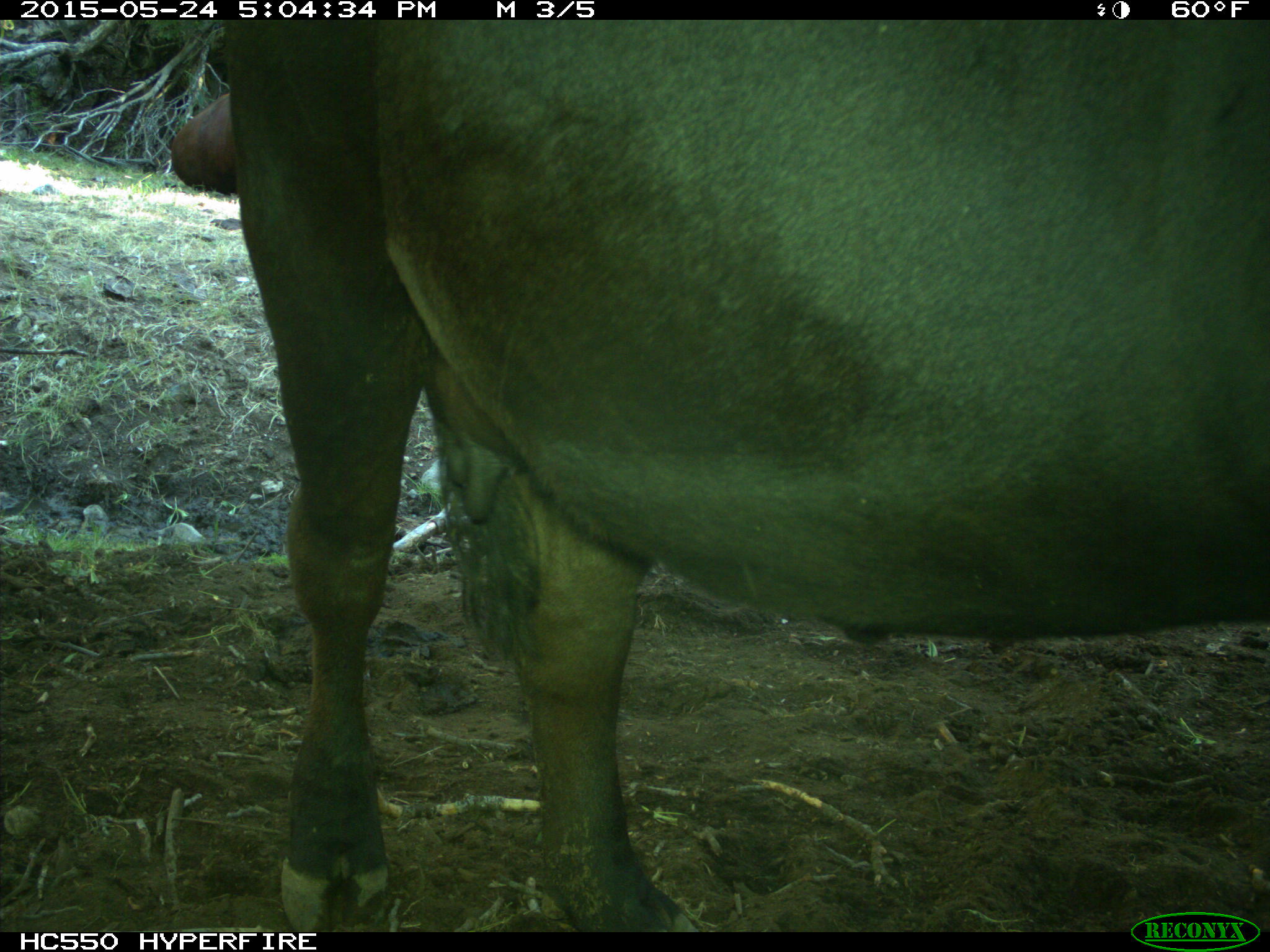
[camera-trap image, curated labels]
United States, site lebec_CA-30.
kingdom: Animalia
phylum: Chordata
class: Mammalia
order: Artiodactyla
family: Bovidae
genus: Bos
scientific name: Bos taurus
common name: domestic cow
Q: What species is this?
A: Bos taurus (domestic cow).